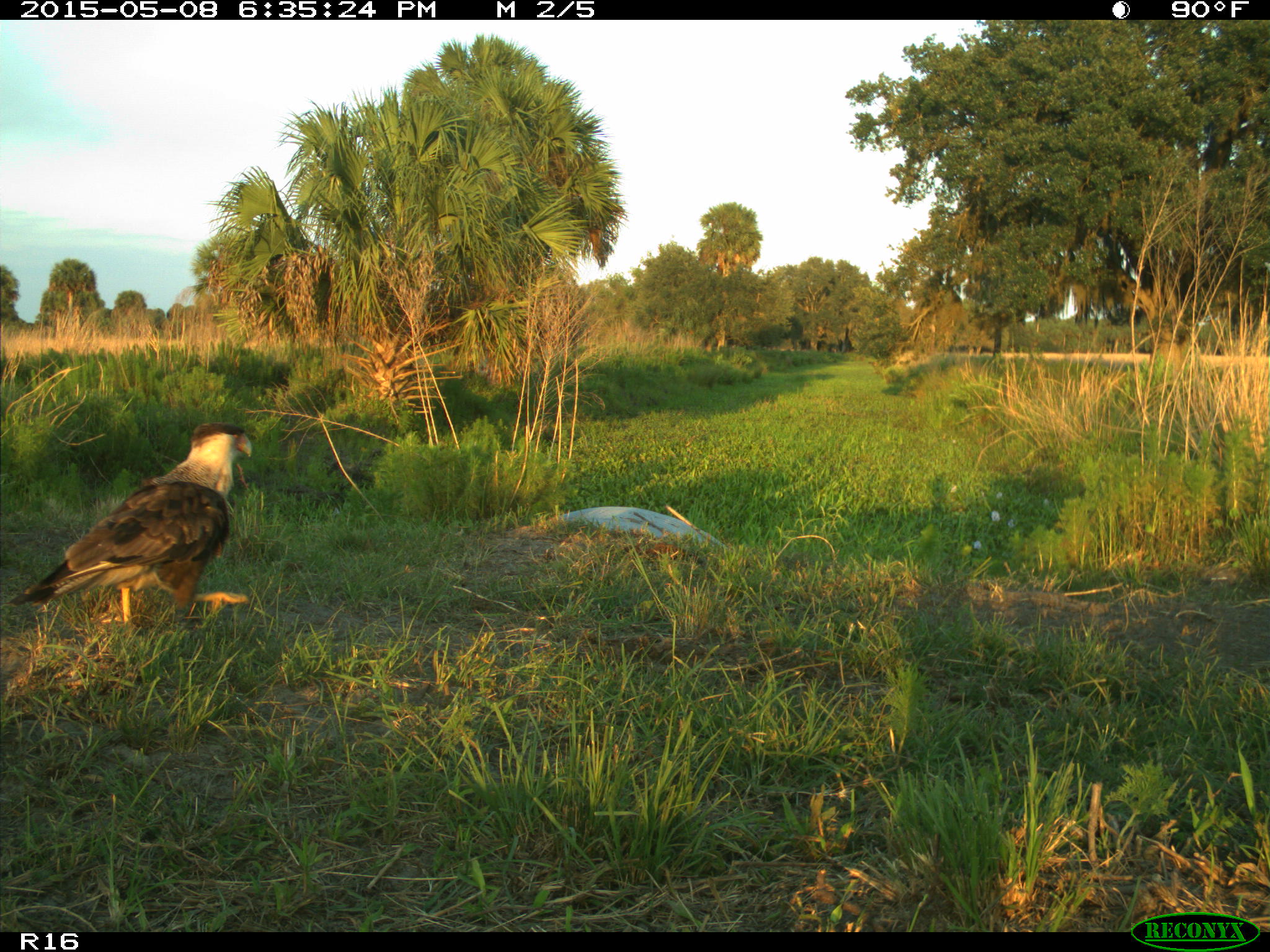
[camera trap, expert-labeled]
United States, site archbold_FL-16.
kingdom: Animalia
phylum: Chordata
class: Mammalia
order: Artiodactyla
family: Bovidae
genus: Bos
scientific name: Bos taurus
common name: domestic cow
Bos taurus (domestic cow).